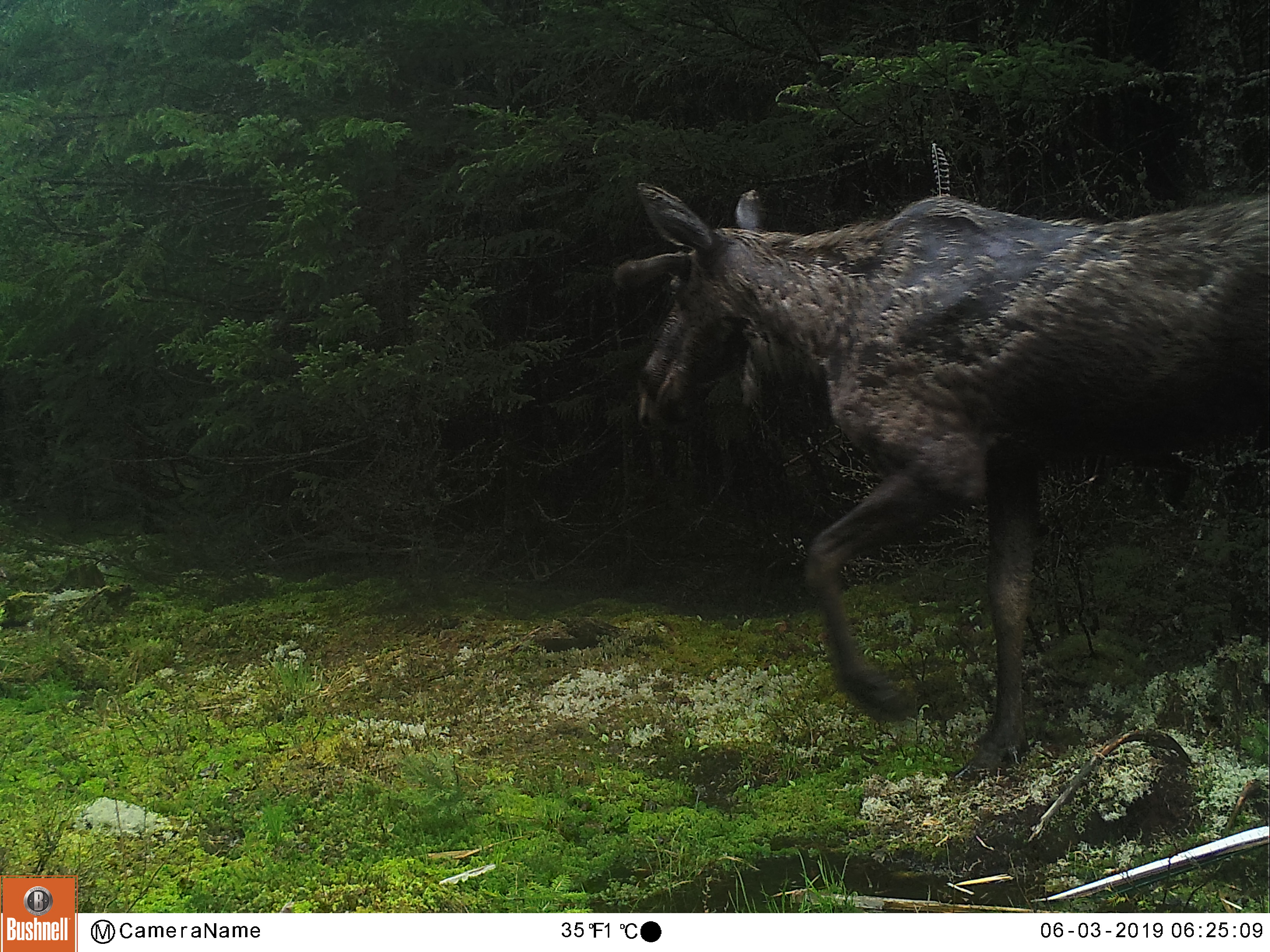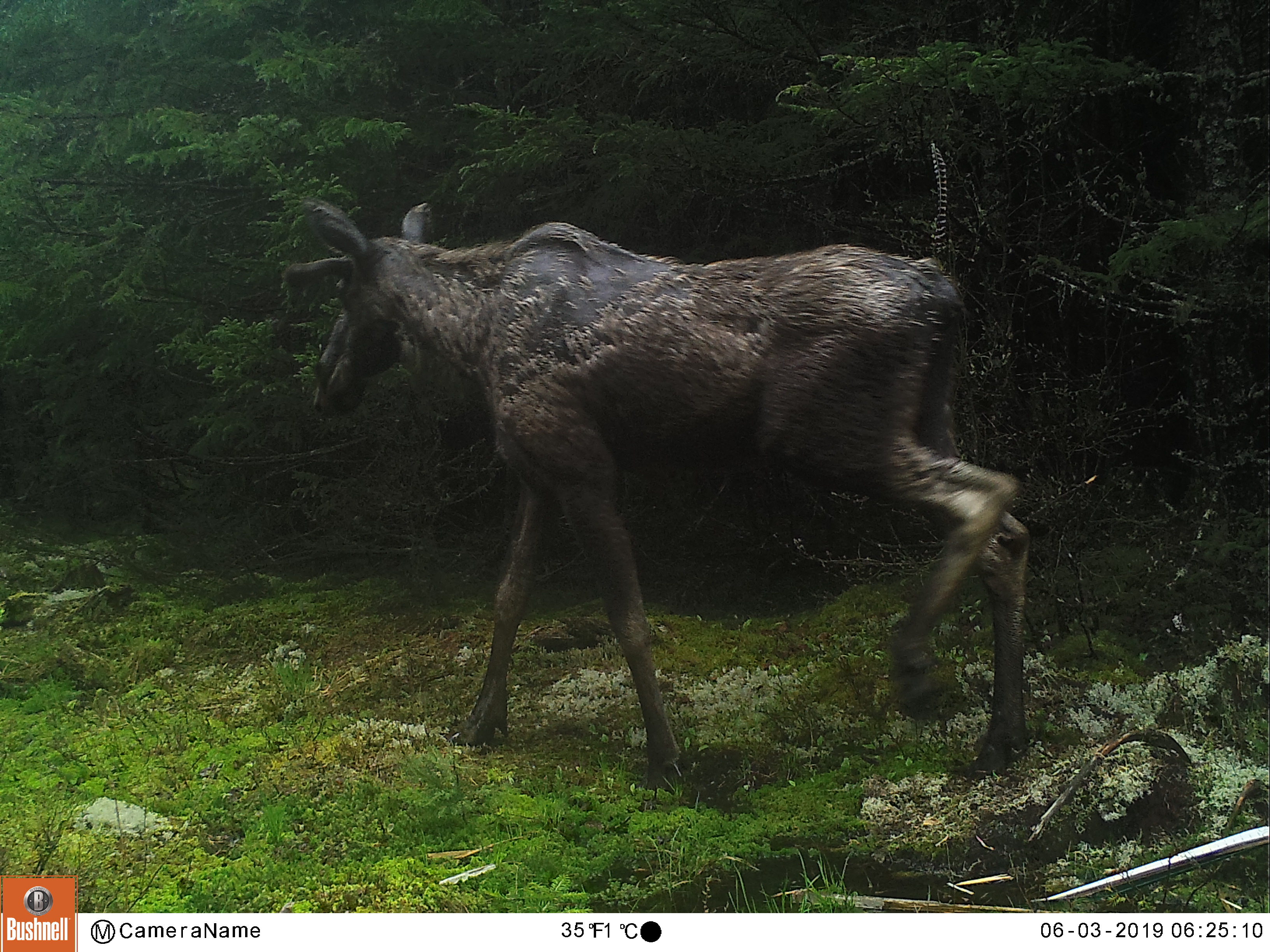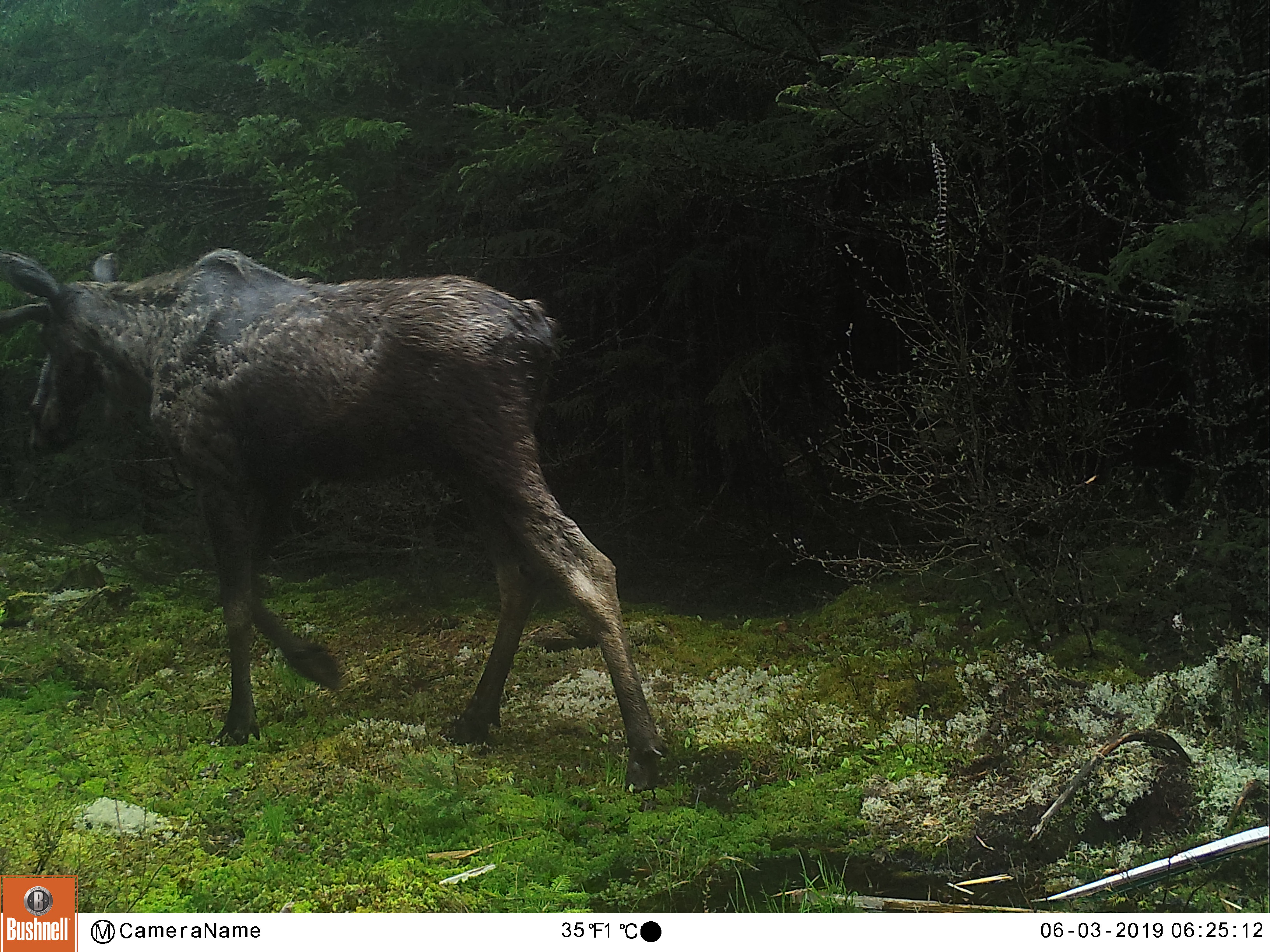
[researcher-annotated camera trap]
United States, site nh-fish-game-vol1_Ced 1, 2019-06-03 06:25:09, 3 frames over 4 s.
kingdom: Animalia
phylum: Chordata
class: Mammalia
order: Artiodactyla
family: Cervidae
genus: Alces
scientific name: Alces alces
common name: moose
Moose (Alces alces).